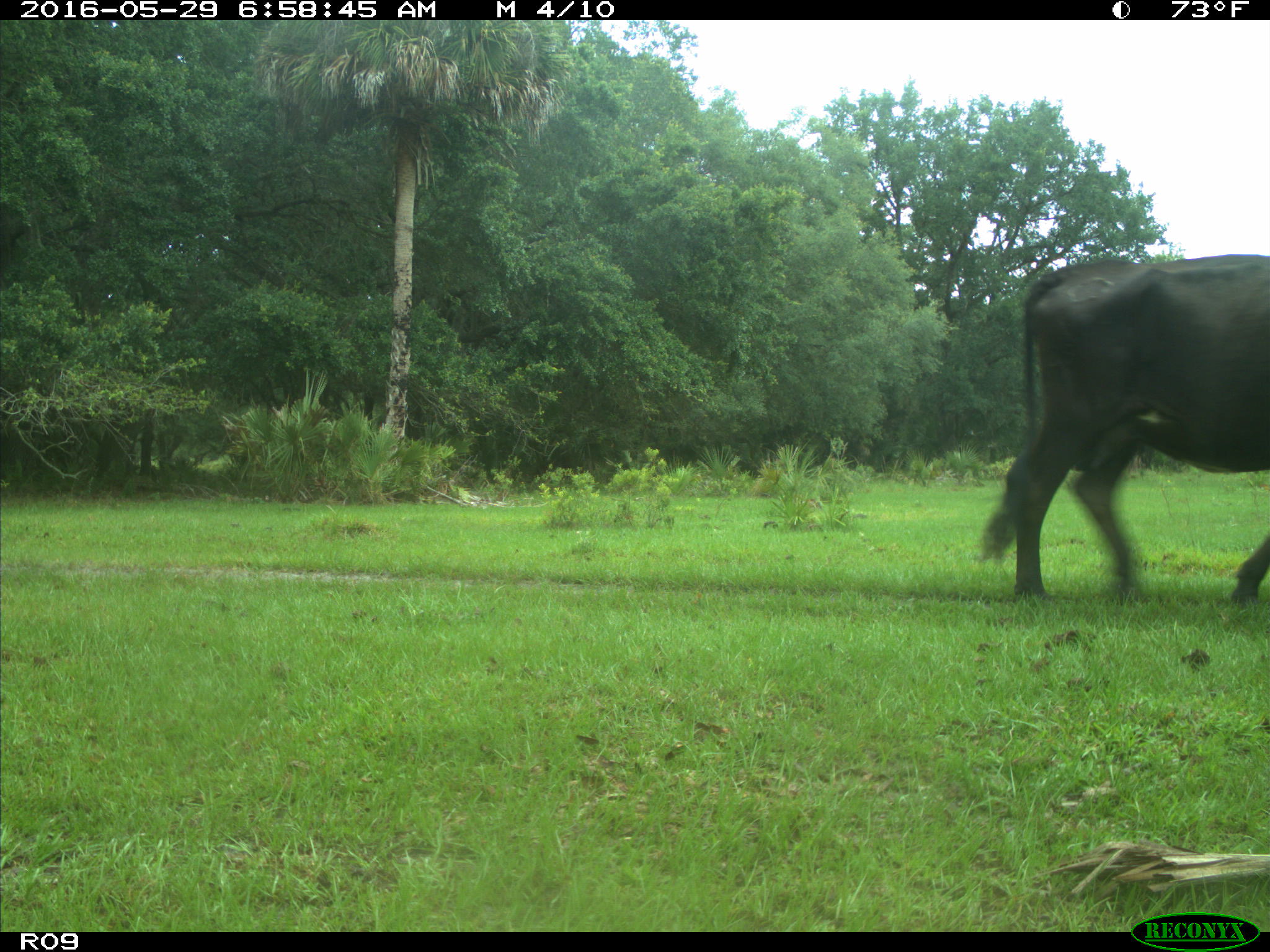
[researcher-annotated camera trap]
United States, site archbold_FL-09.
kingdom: Animalia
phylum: Chordata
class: Mammalia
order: Artiodactyla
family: Bovidae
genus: Bos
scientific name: Bos taurus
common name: domestic cow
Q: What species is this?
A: Bos taurus (domestic cow).